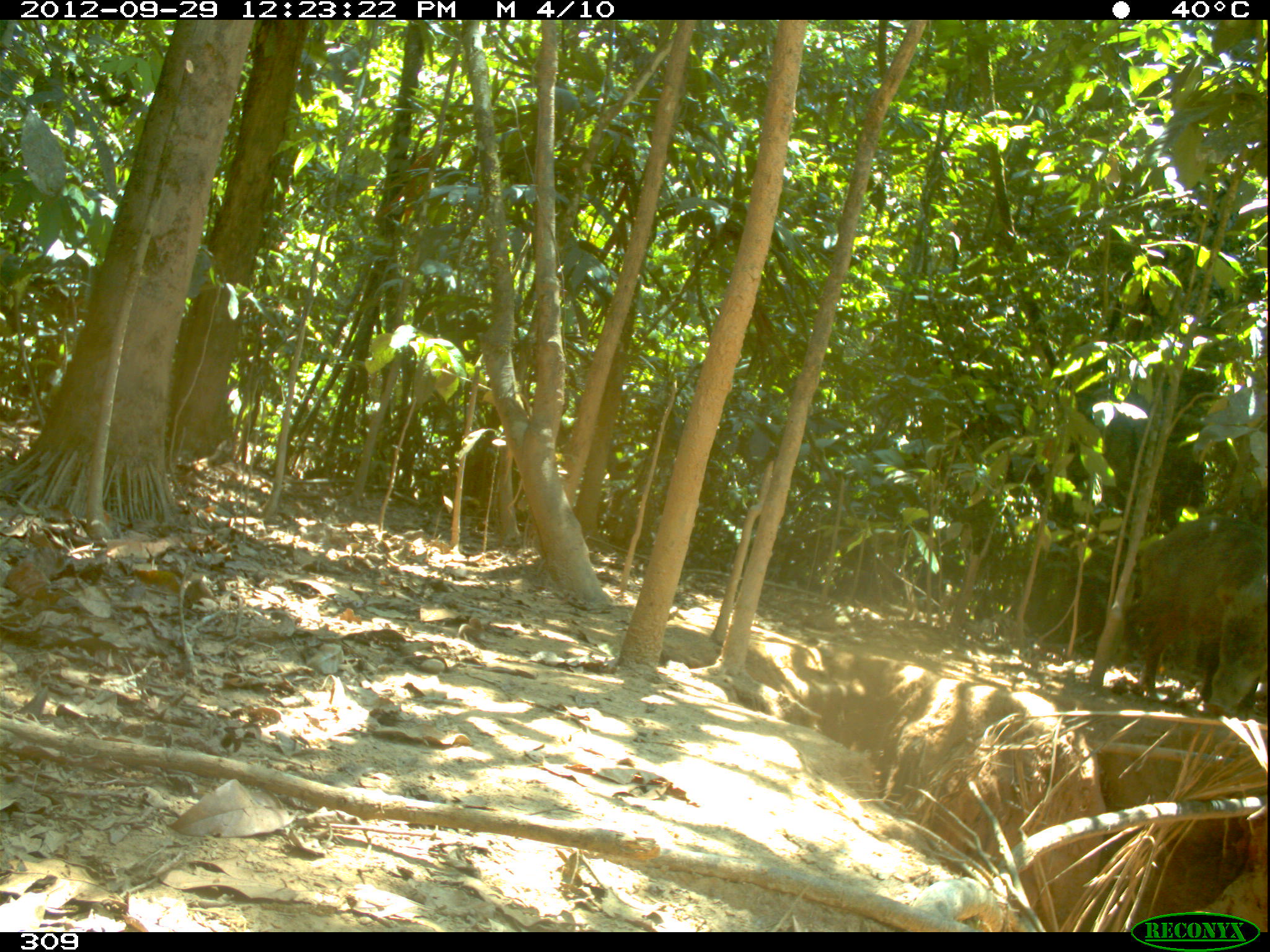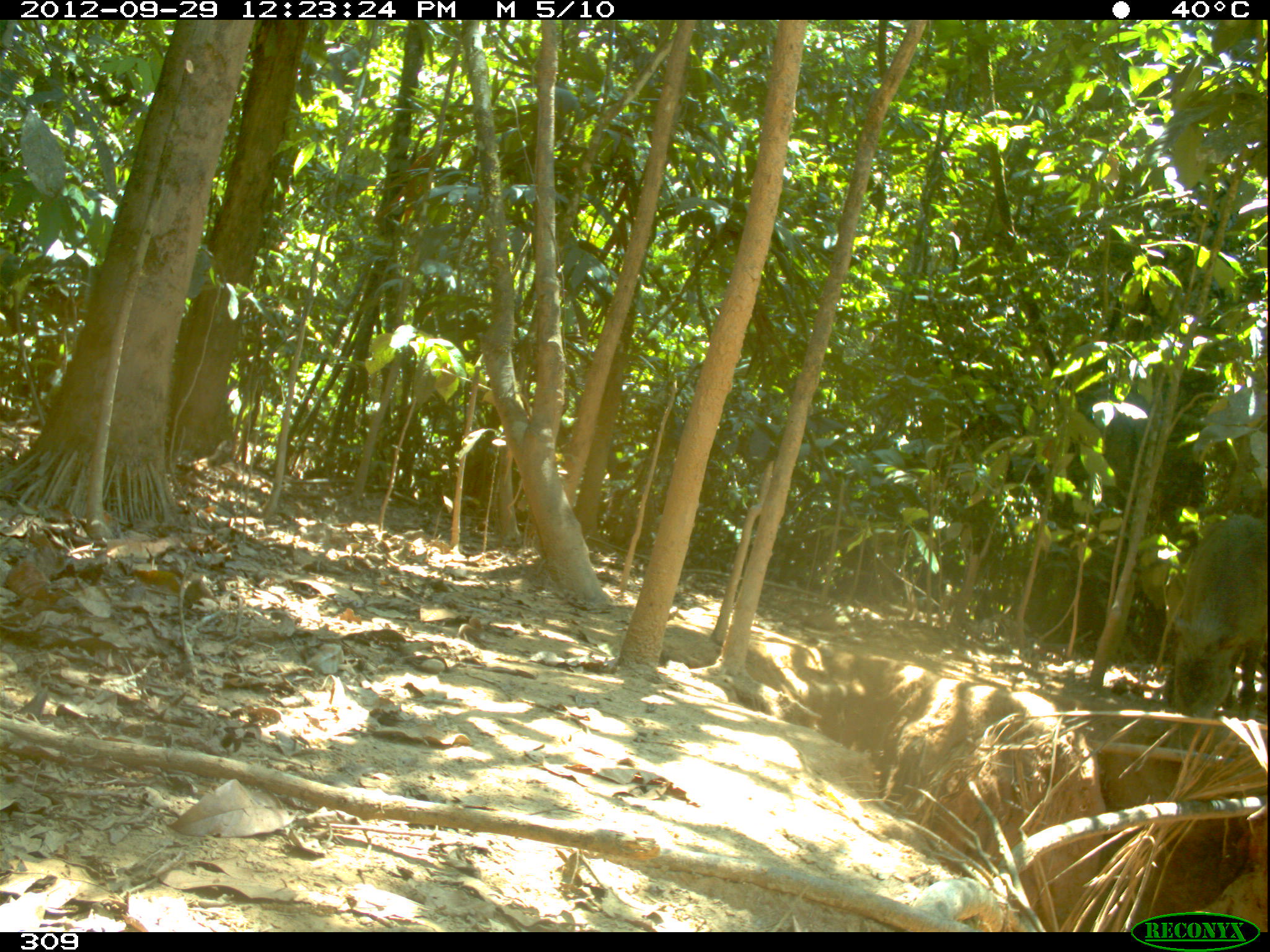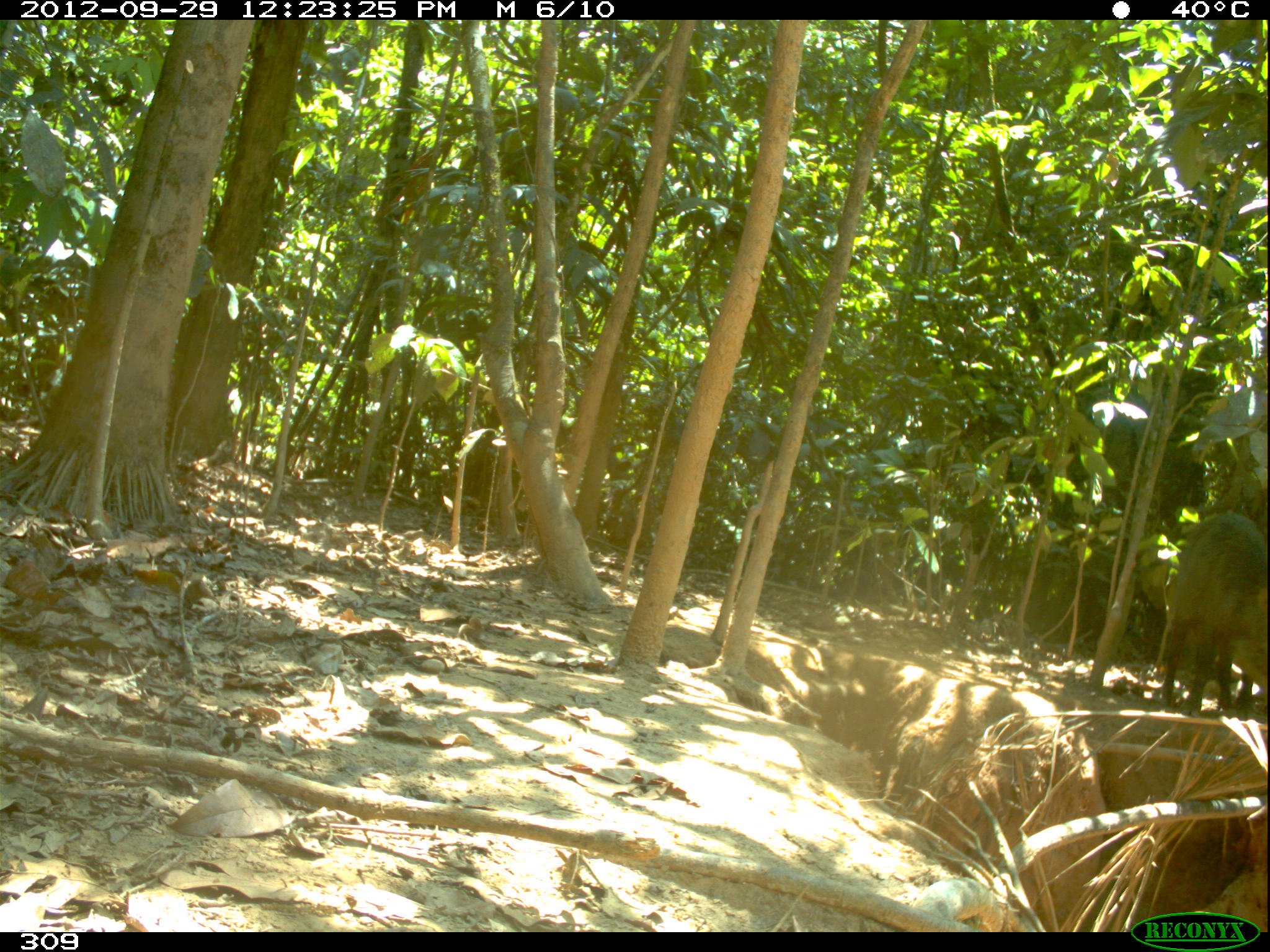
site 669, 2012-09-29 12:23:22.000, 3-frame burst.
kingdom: Animalia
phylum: Chordata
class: Mammalia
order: Artiodactyla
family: Tayassuidae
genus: Tayassu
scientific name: Tayassu pecari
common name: white-lipped peccary